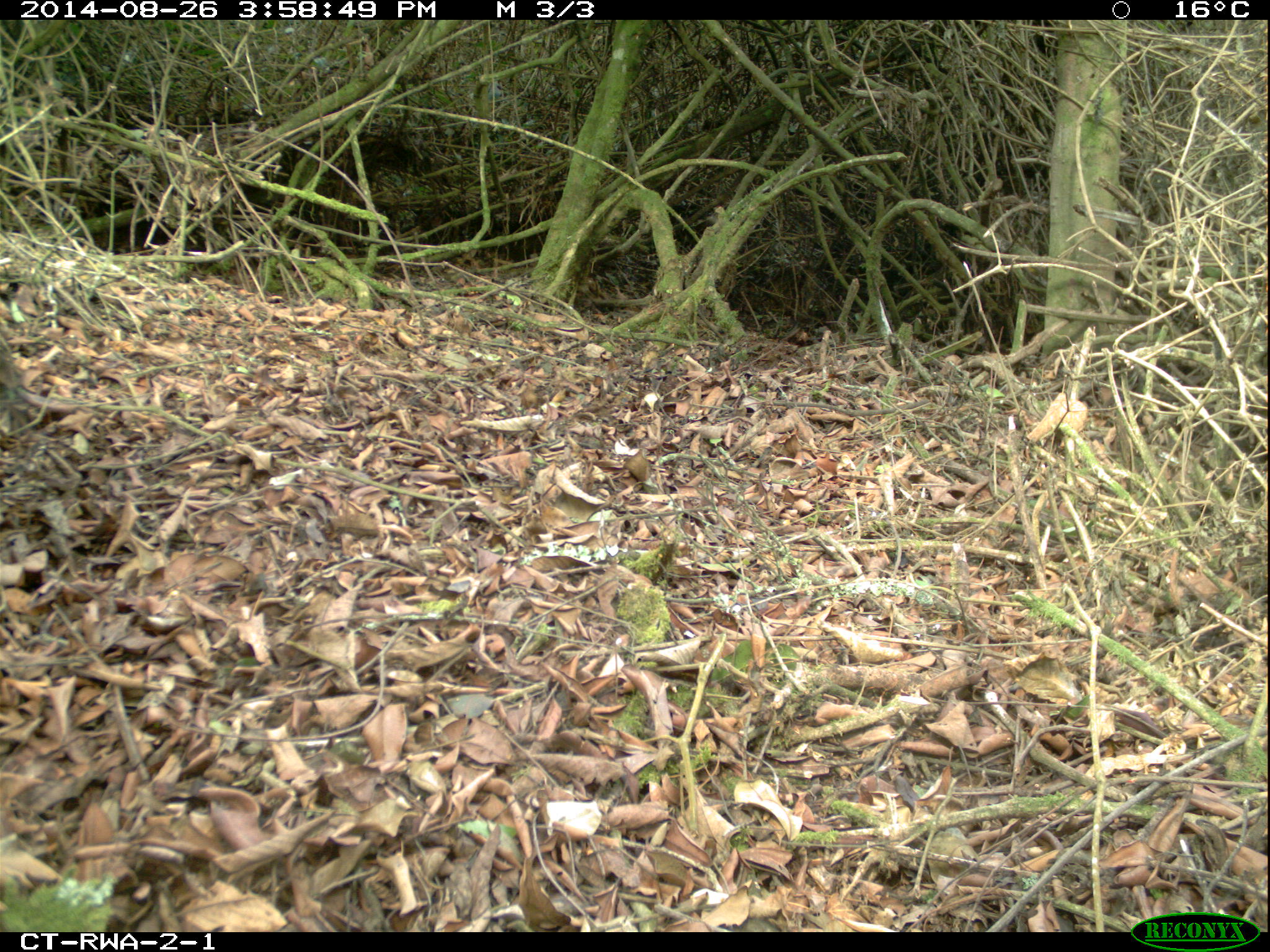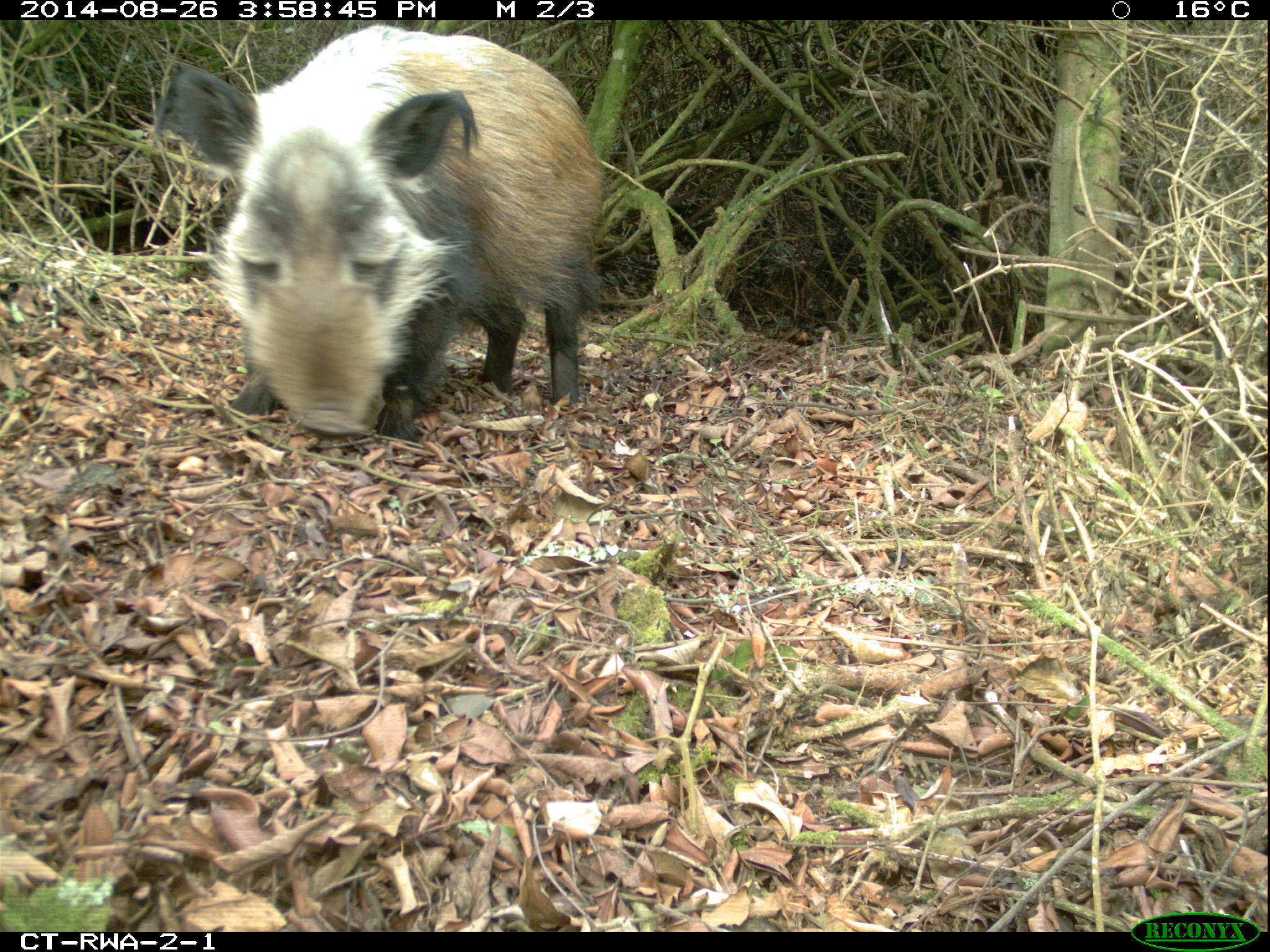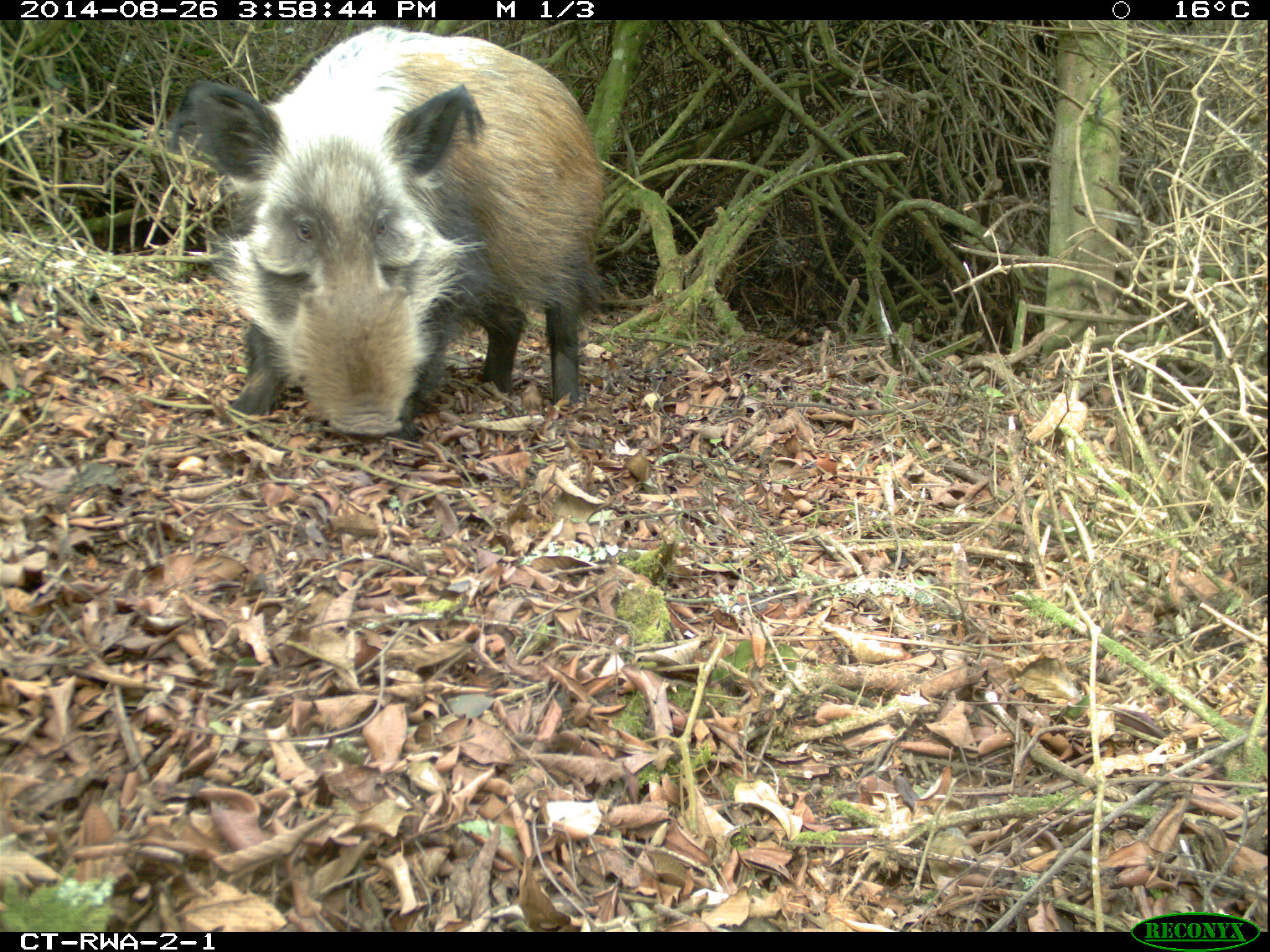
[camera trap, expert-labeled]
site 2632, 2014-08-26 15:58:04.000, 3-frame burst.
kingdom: Animalia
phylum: Chordata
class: Mammalia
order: Artiodactyla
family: Suidae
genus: Potamochoerus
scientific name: Potamochoerus larvatus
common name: bushpig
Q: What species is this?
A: Potamochoerus larvatus (bushpig).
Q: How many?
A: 1.